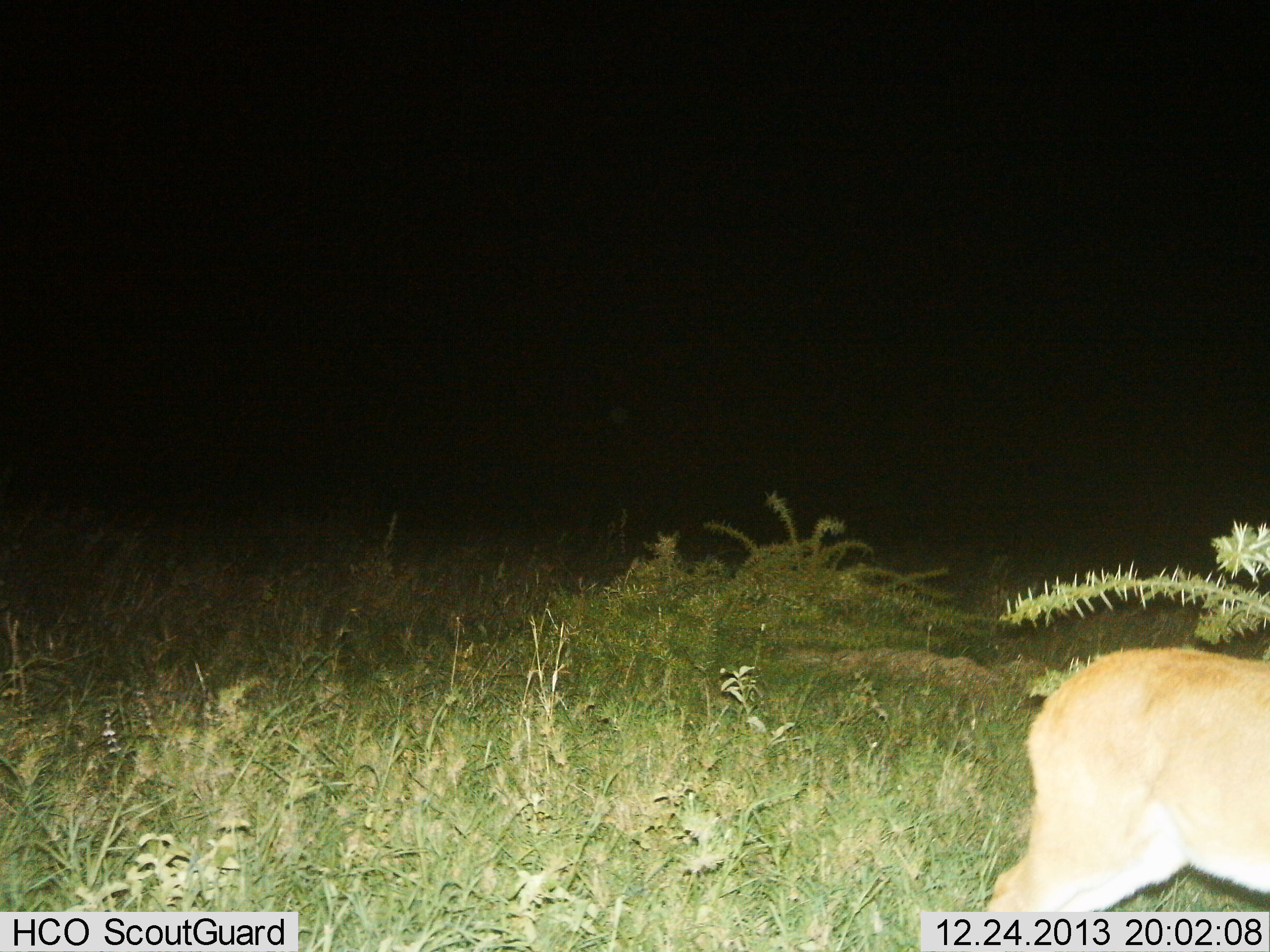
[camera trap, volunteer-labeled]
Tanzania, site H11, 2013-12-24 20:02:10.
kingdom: Animalia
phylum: Chordata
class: Mammalia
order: Artiodactyla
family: Bovidae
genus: Redunca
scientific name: Redunca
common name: reedbuck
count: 1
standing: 71%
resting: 0%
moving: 14%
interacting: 0%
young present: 0%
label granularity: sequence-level